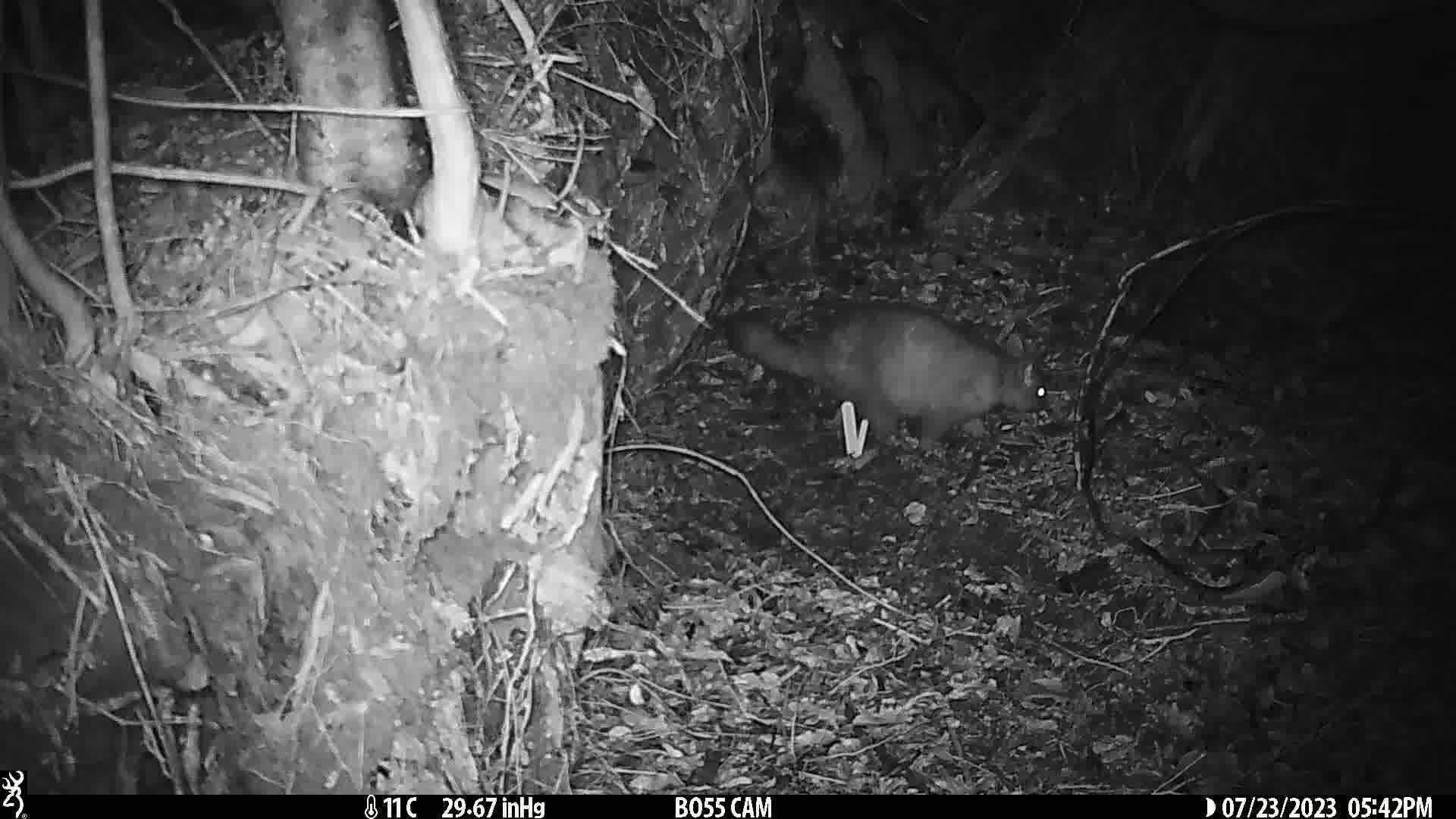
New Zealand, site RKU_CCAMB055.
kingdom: Animalia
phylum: Chordata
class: Mammalia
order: Diprotodontia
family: Phalangeridae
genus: Trichosurus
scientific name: Trichosurus vulpecula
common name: common brushtail possum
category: possum